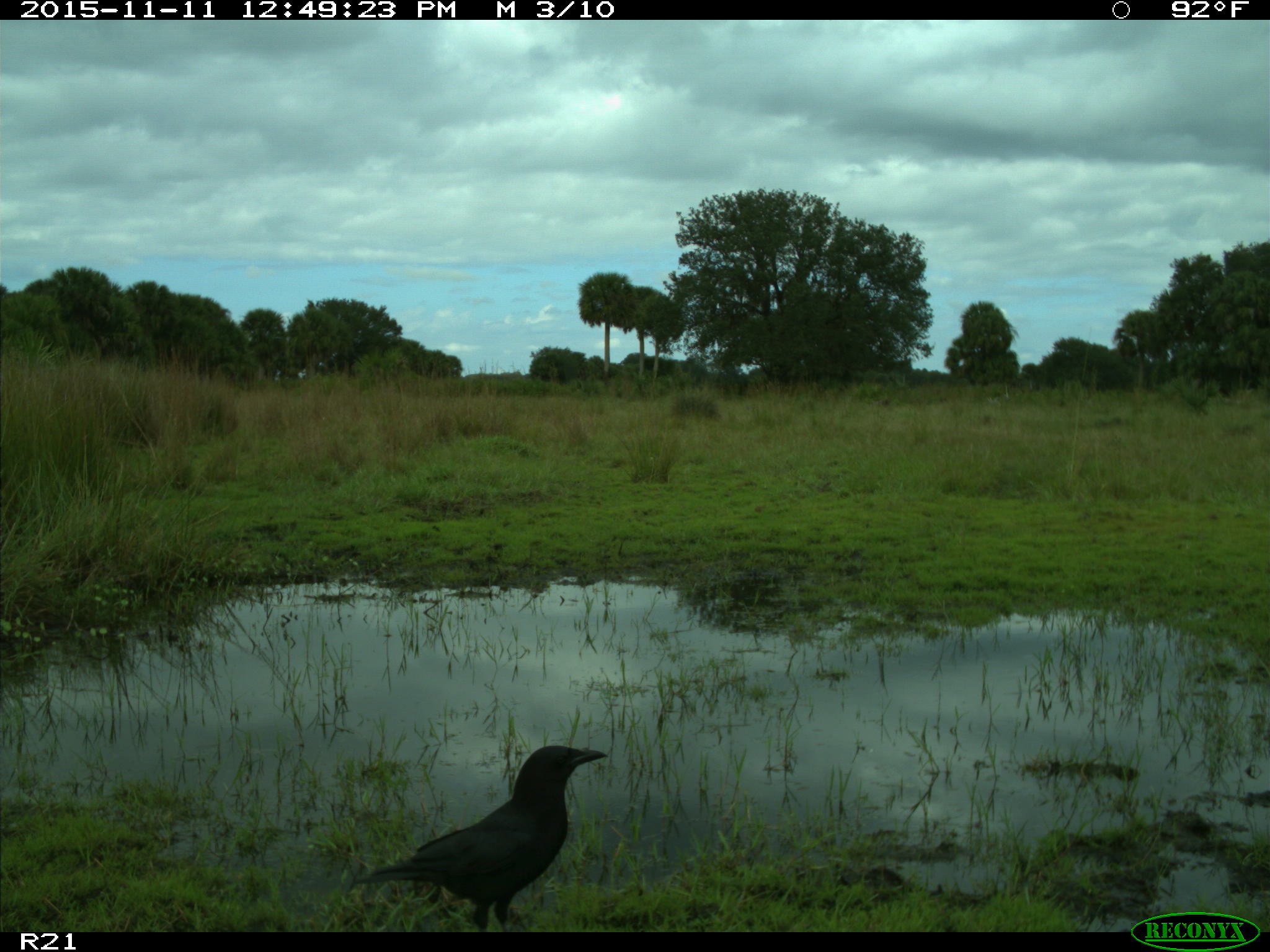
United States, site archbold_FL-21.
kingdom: Animalia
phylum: Chordata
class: Aves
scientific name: Aves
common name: birds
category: unidentified bird